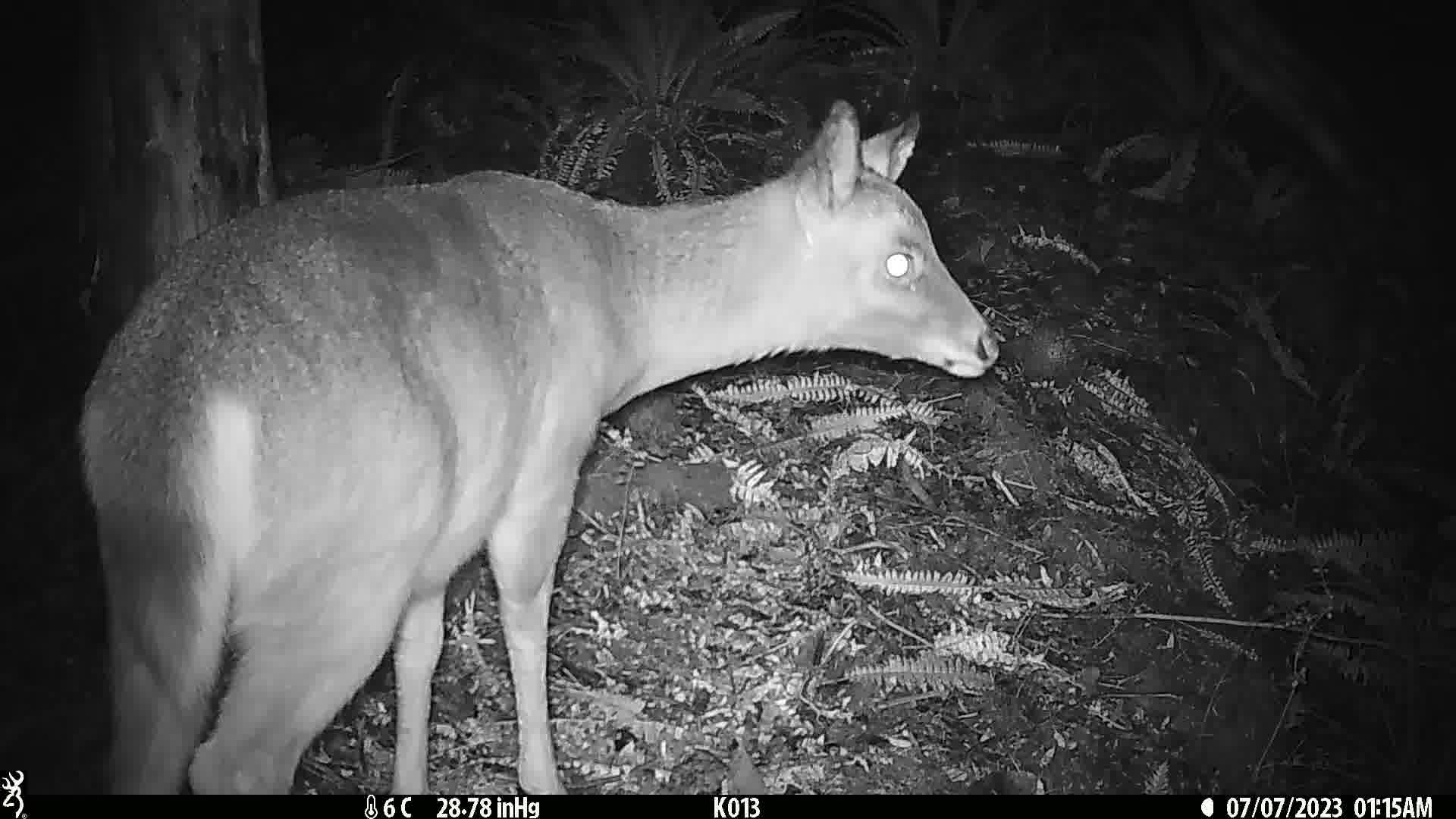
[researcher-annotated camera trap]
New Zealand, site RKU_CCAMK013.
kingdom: Animalia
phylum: Chordata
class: Mammalia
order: Artiodactyla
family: Cervidae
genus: Odocoileus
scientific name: Odocoileus virginianus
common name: white-tailed deer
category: white tailed deer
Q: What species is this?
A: White tailed deer (white-tailed deer) (Odocoileus virginianus).